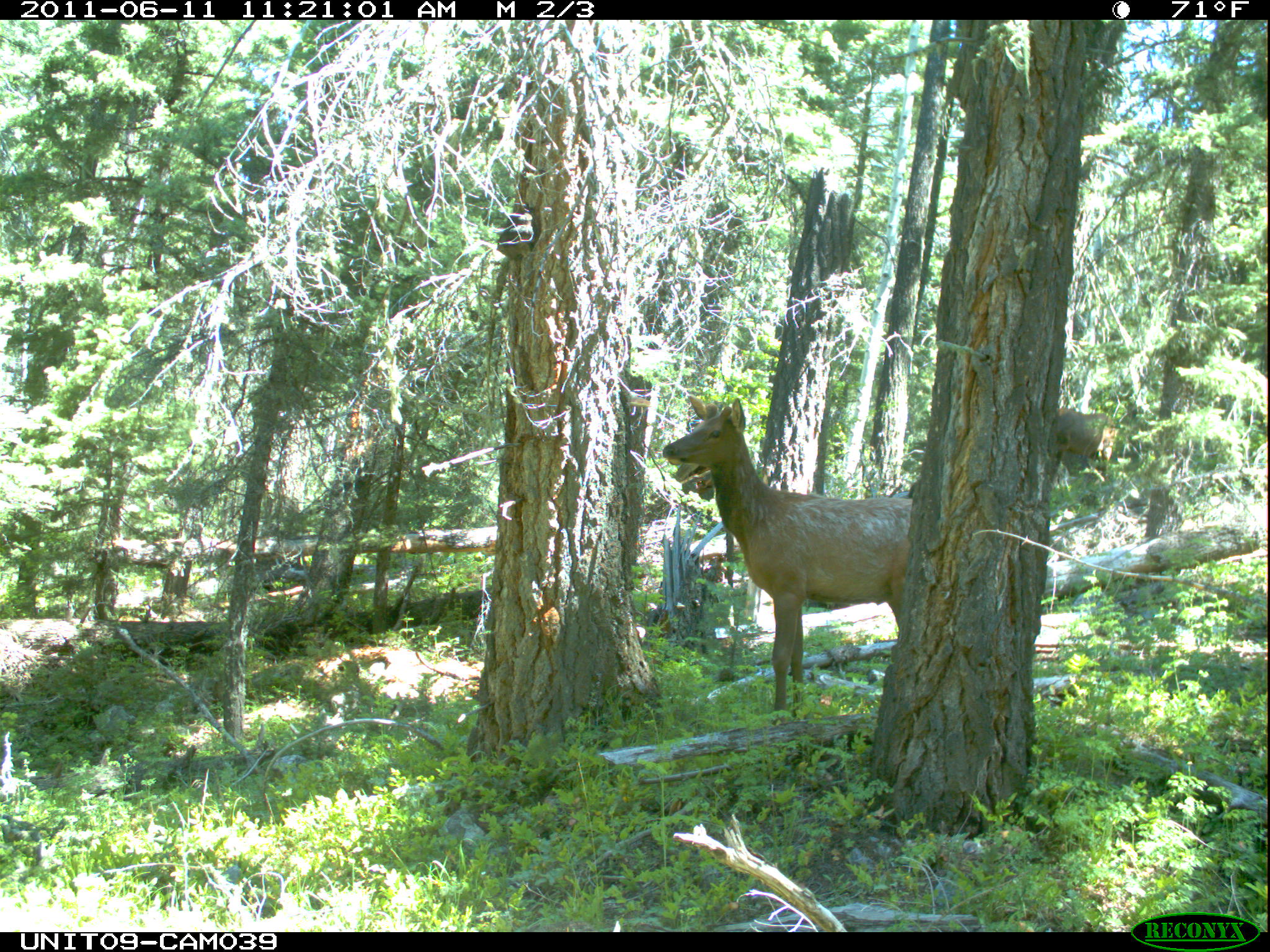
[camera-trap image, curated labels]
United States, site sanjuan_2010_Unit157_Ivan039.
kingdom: Animalia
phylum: Chordata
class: Mammalia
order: Artiodactyla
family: Cervidae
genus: Cervus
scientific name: Cervus elaphus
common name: red deer